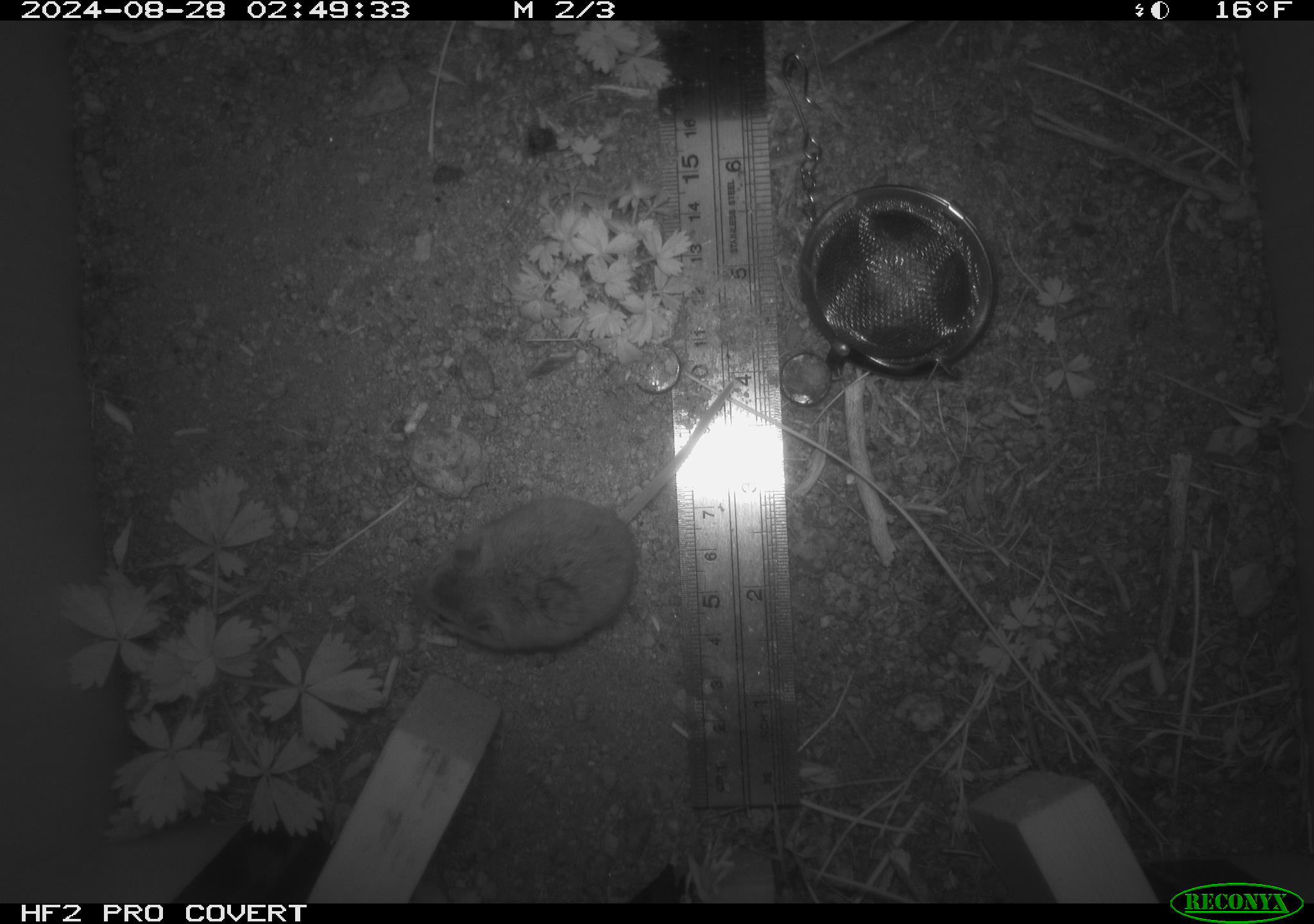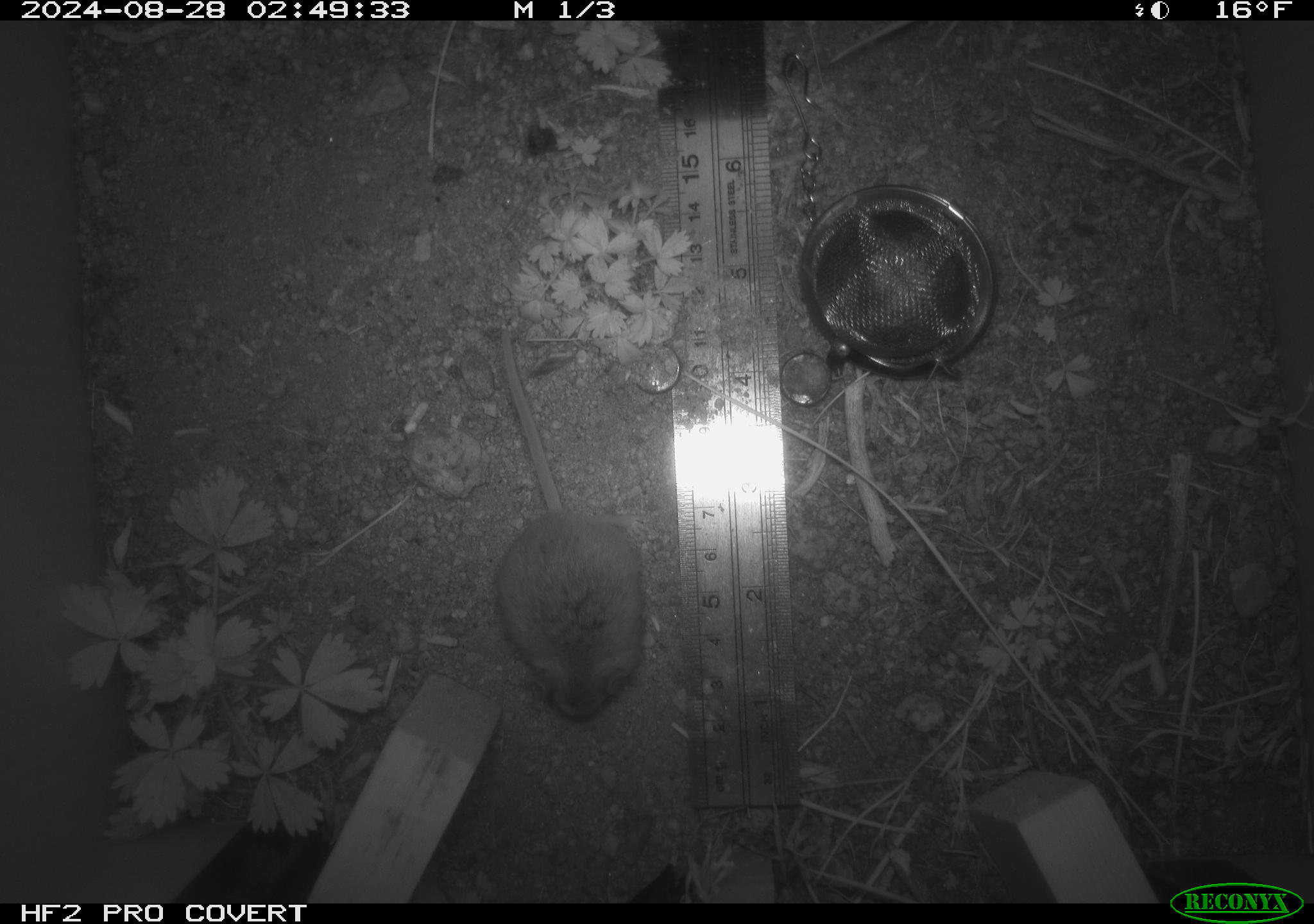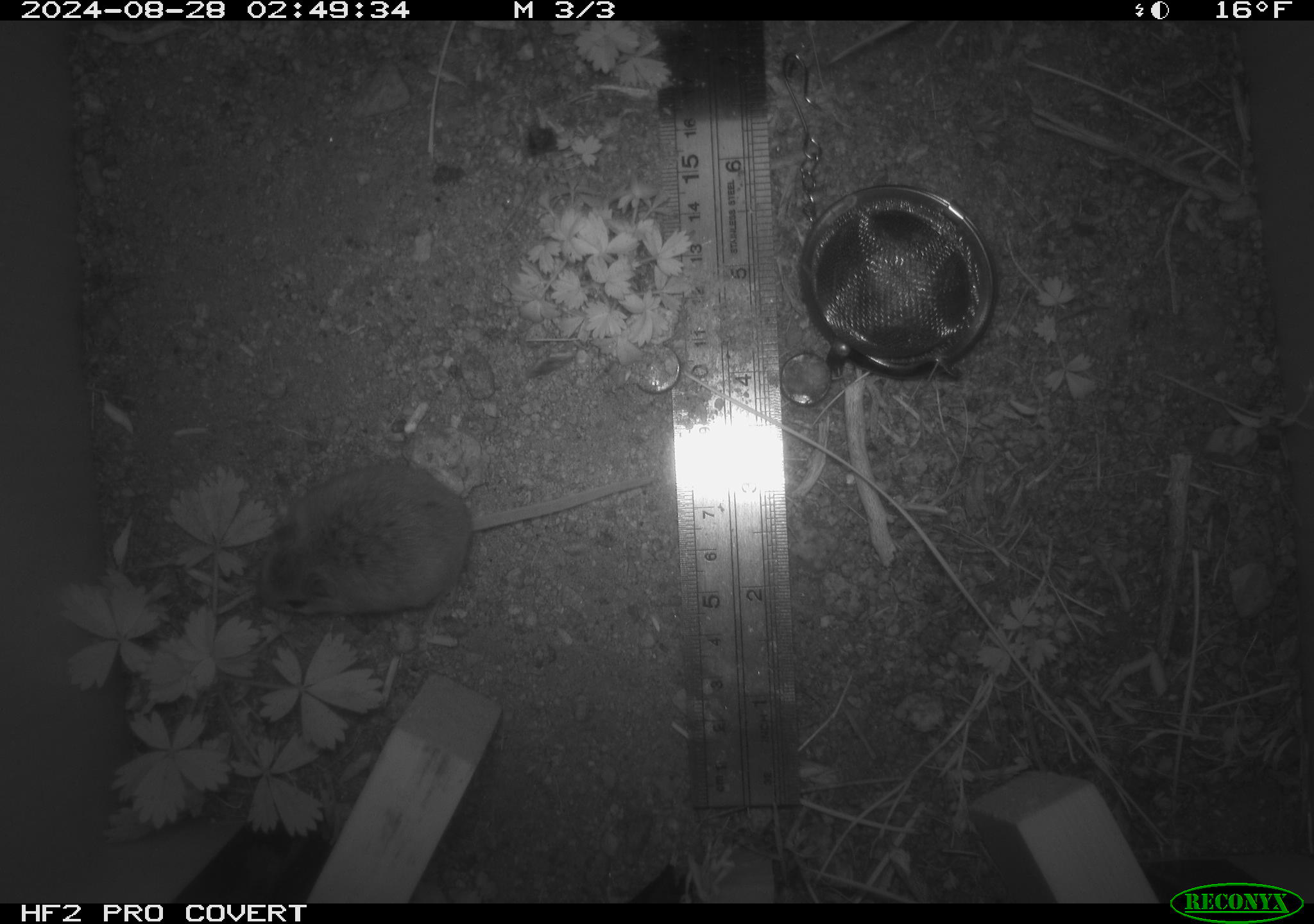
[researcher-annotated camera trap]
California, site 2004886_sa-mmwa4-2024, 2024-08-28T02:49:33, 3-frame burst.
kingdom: Animalia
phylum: Chordata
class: Mammalia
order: Rodentia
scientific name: Rodentia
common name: mouse species